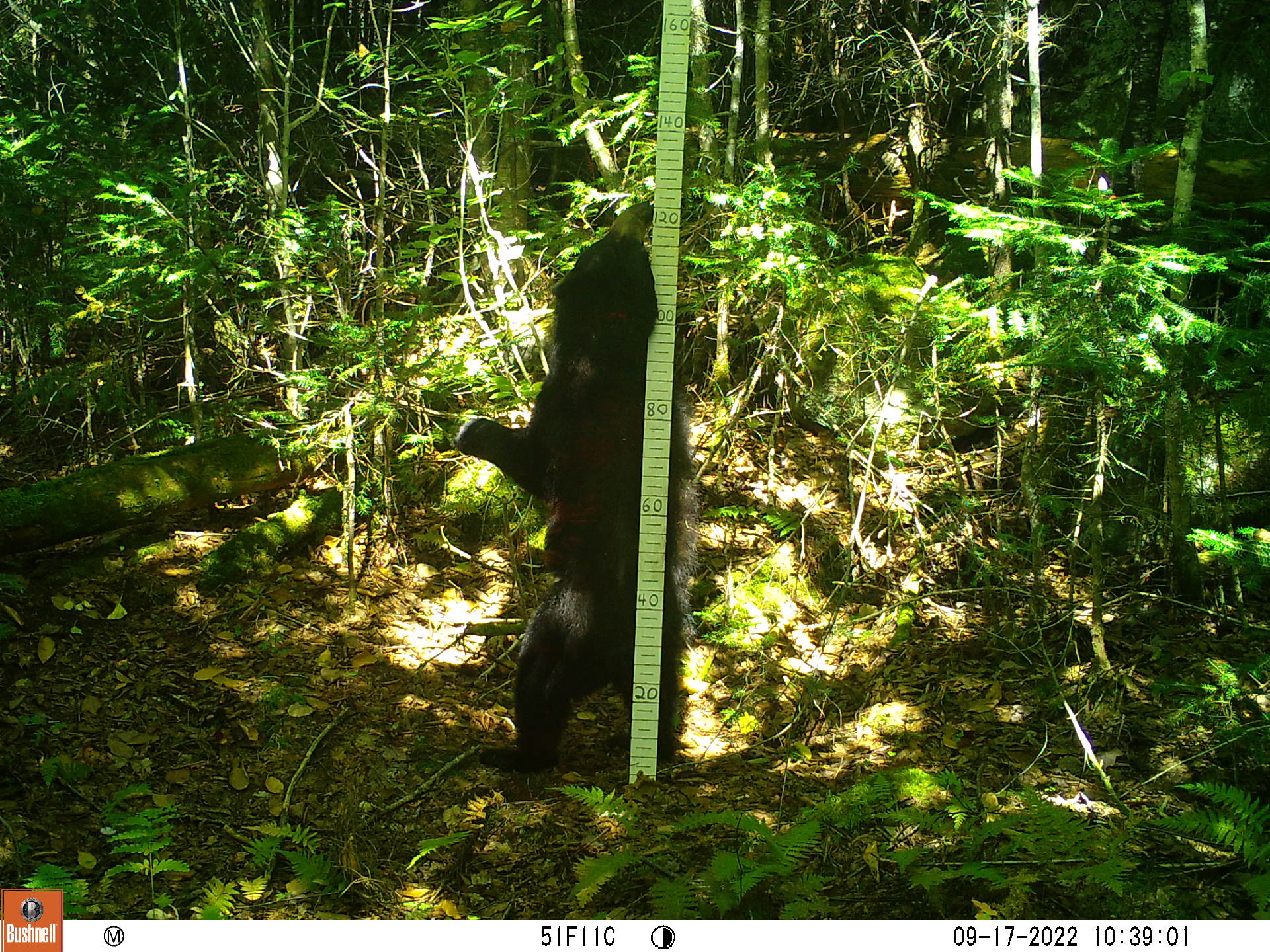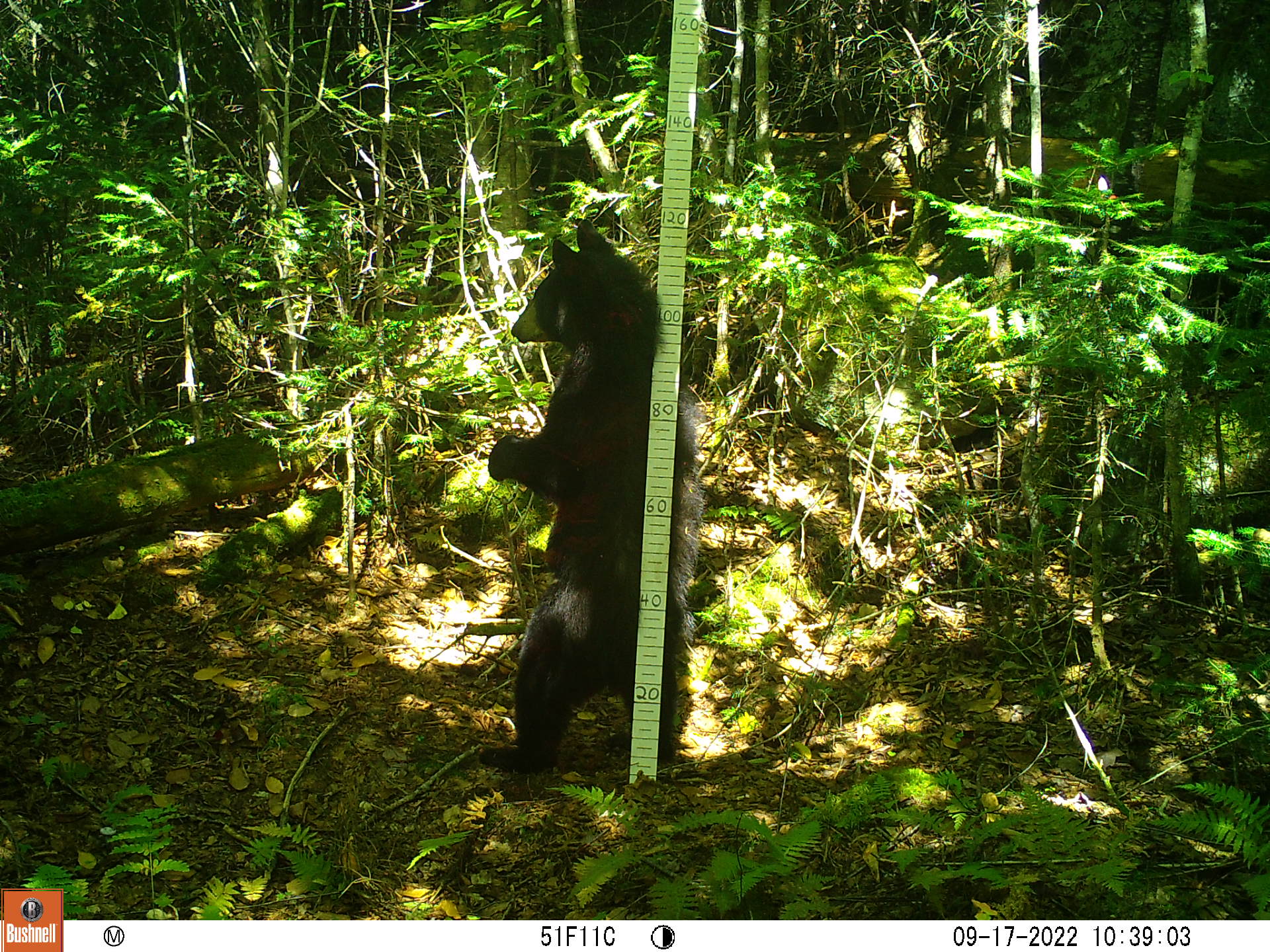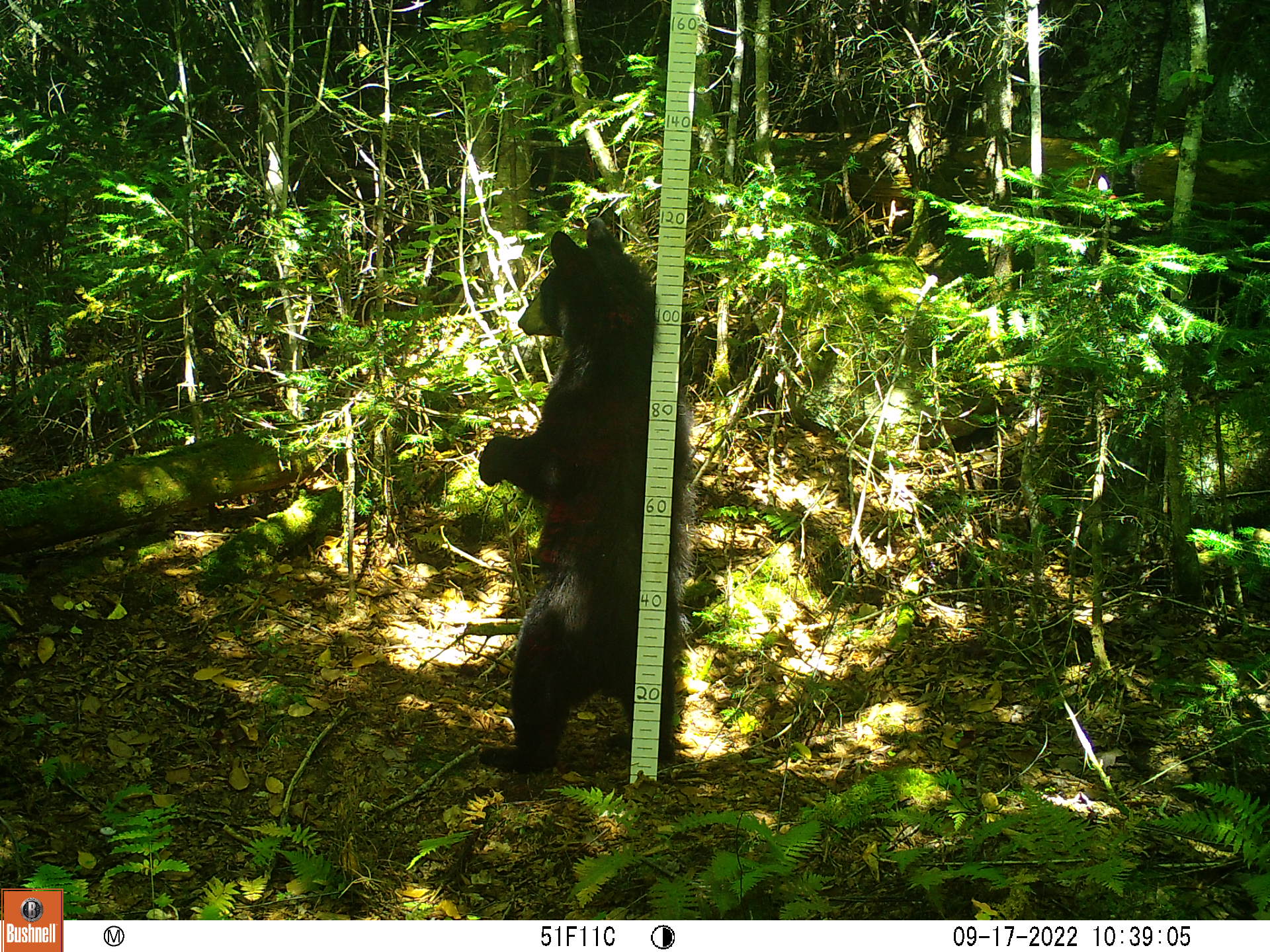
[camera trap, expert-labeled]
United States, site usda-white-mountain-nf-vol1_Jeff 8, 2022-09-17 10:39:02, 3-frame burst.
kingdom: Animalia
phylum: Chordata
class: Mammalia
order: Carnivora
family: Ursidae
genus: Ursus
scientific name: Ursus americanus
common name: black bear